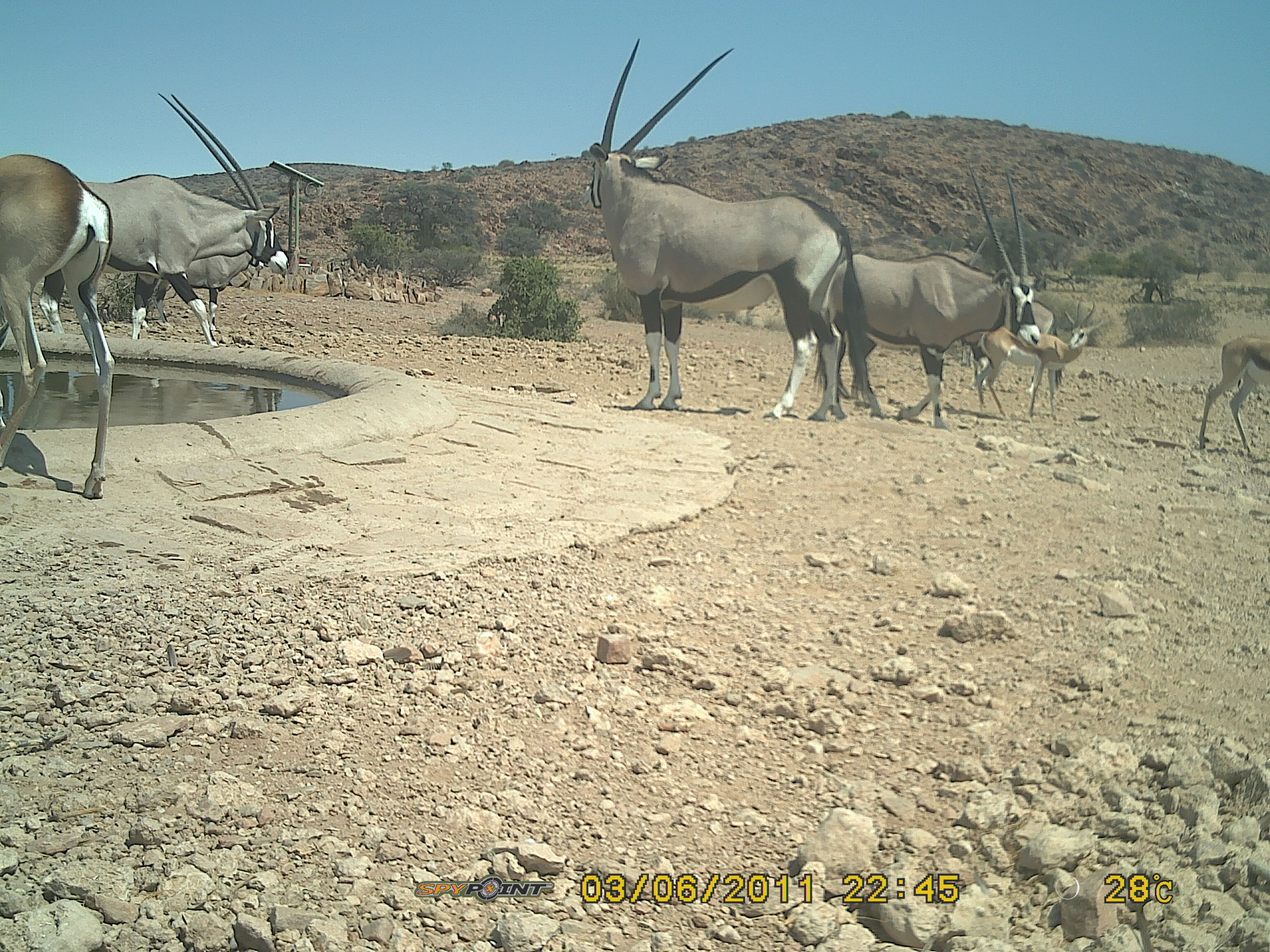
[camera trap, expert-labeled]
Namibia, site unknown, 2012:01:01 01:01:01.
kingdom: Animalia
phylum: Chordata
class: Mammalia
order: Artiodactyla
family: Bovidae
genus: Oryx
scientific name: Oryx gazella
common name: gemsbok